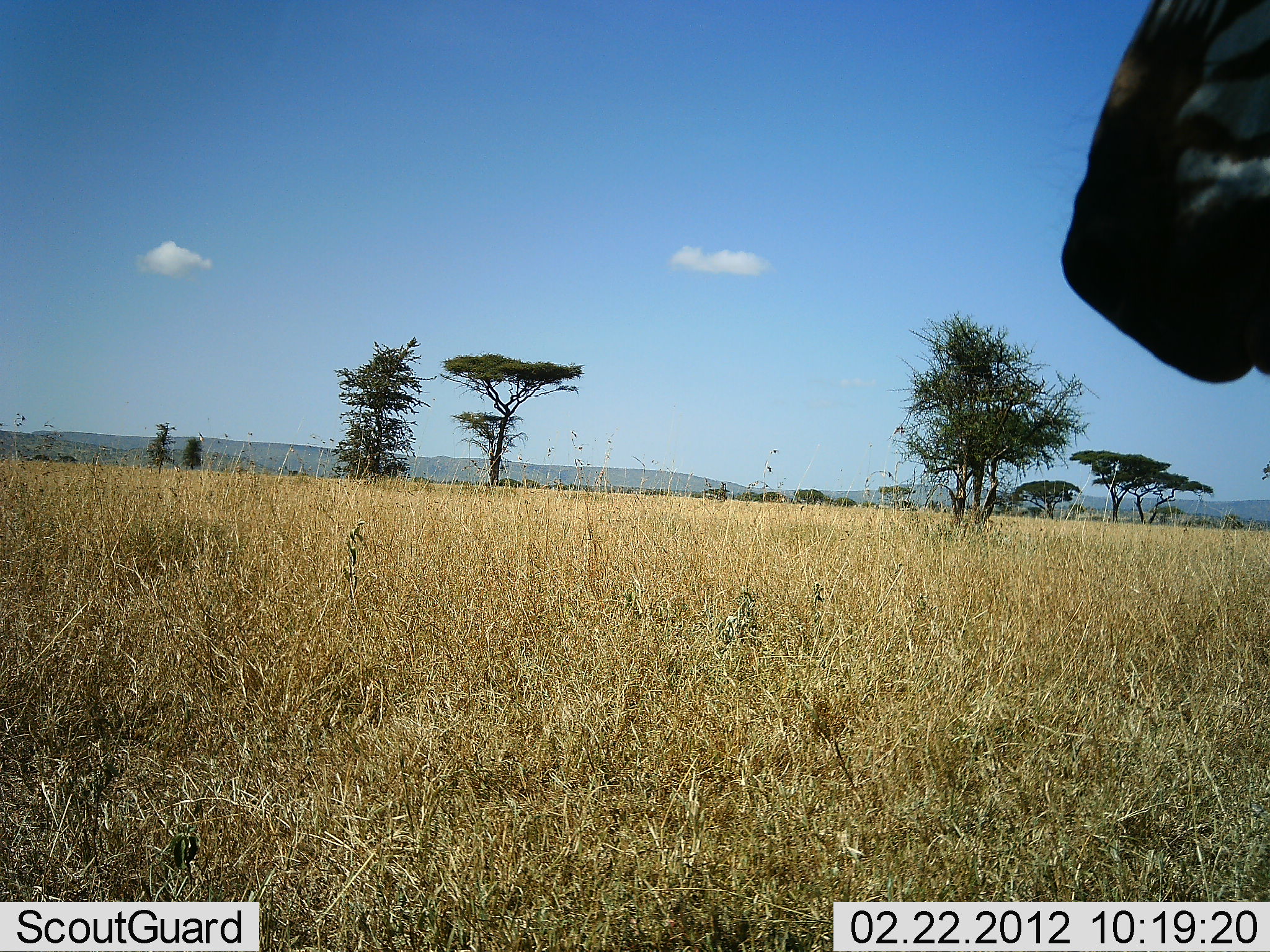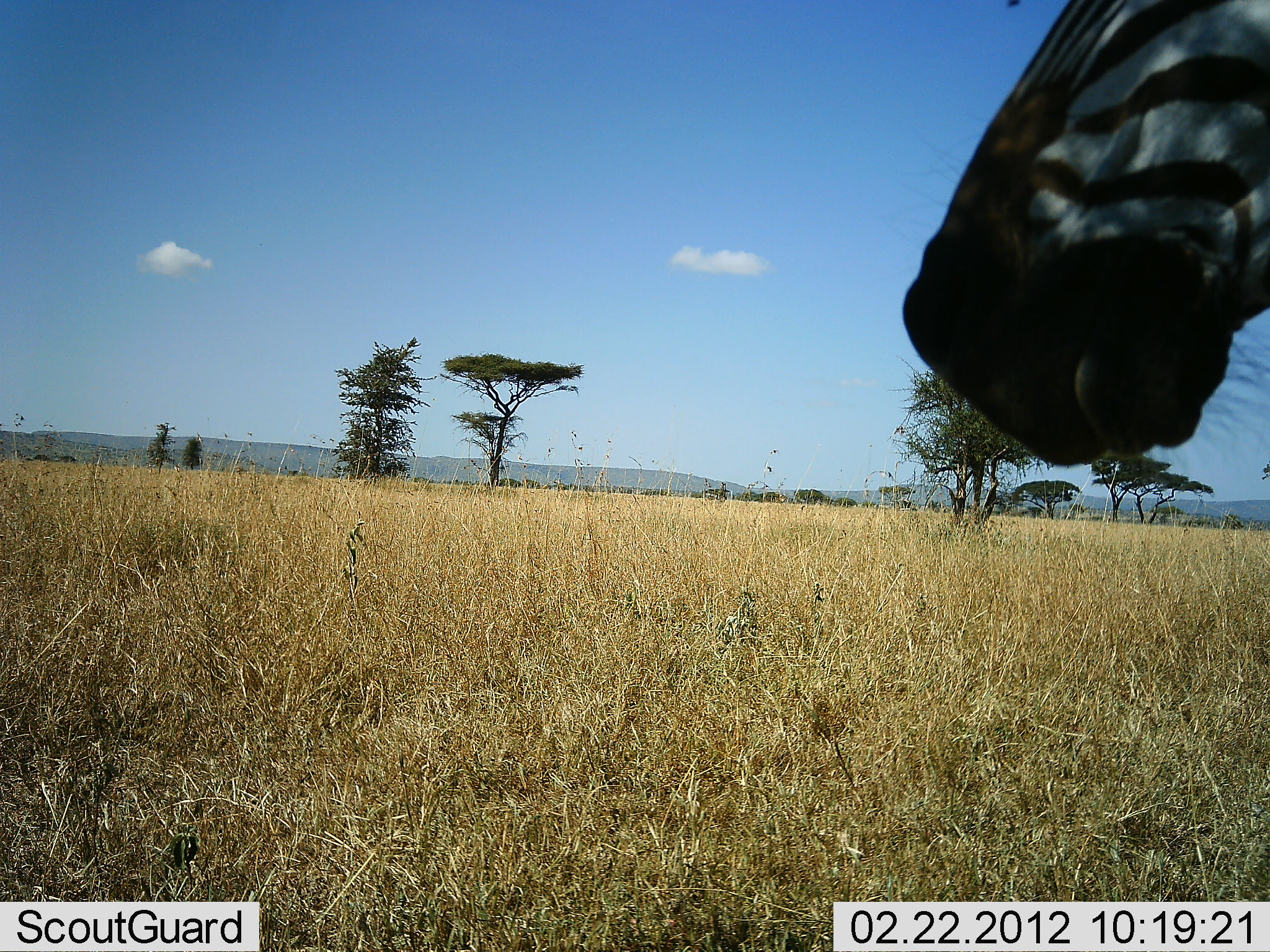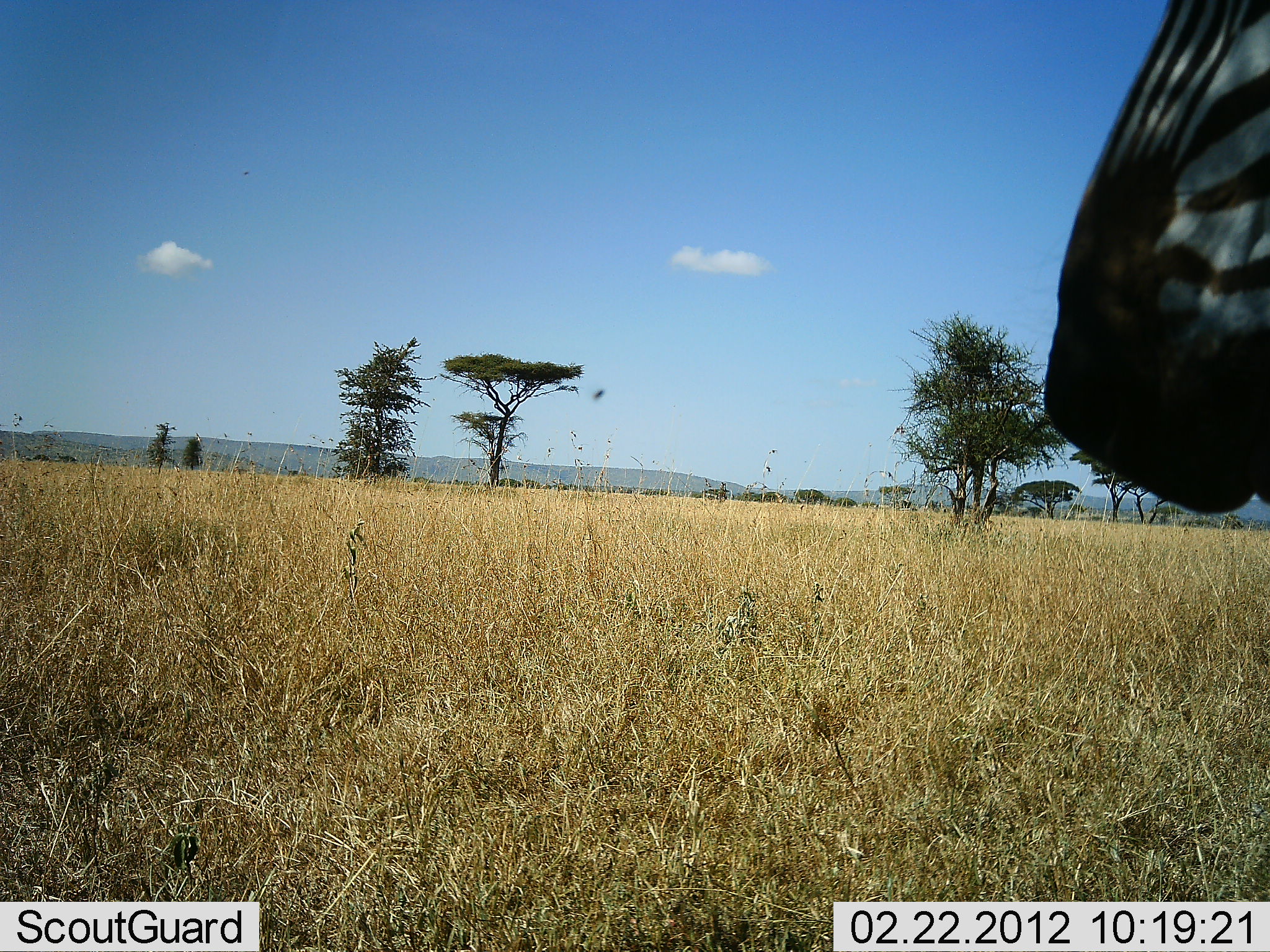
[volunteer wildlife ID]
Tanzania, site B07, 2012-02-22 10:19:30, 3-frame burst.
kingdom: Animalia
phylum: Chordata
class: Mammalia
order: Perissodactyla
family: Equidae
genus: Equus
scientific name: Equus quagga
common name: plains zebra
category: zebra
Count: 1.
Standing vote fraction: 79%.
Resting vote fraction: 7%.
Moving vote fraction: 21%.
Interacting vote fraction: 0%.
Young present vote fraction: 0%.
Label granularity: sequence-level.